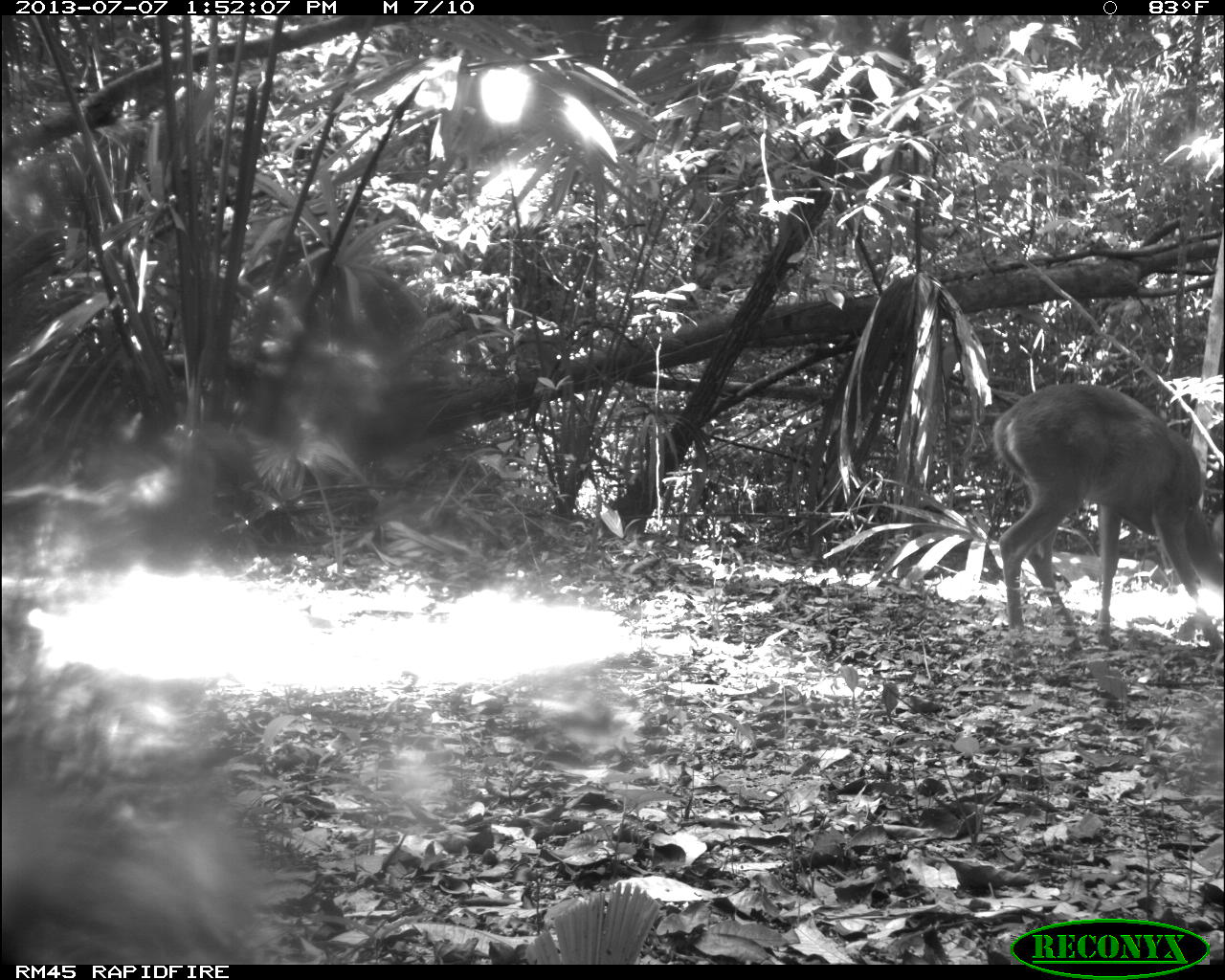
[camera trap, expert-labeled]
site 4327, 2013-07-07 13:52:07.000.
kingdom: Animalia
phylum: Chordata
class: Mammalia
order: Artiodactyla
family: Cervidae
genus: Odocoileus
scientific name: Odocoileus virginianus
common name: white-tailed deer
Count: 1.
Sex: female.